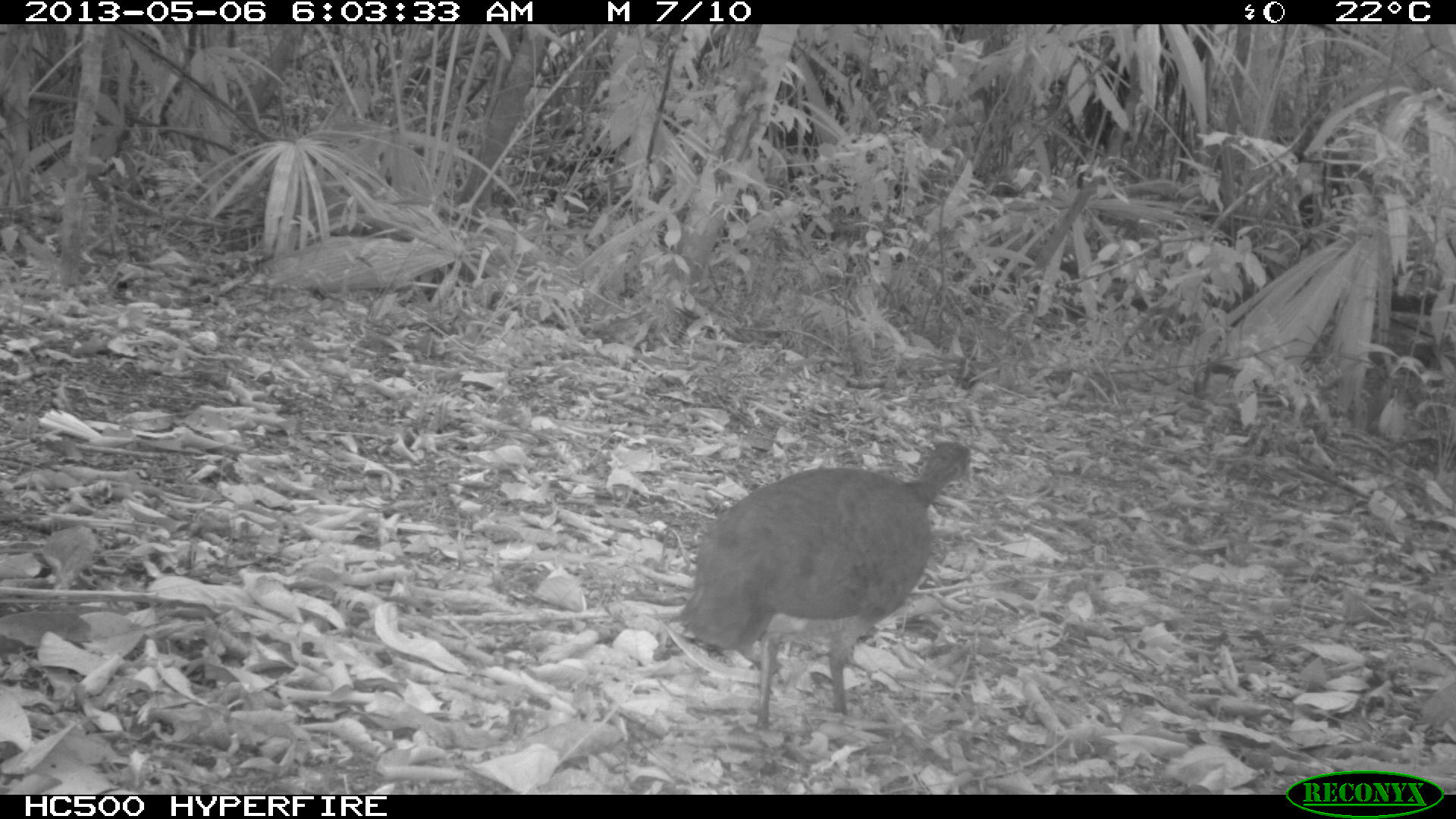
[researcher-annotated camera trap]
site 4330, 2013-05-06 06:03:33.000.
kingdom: Animalia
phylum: Chordata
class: Aves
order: Tinamiformes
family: Tinamidae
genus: Tinamus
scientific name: Tinamus major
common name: great tinamou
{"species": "Tinamus major (great tinamou)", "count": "1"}